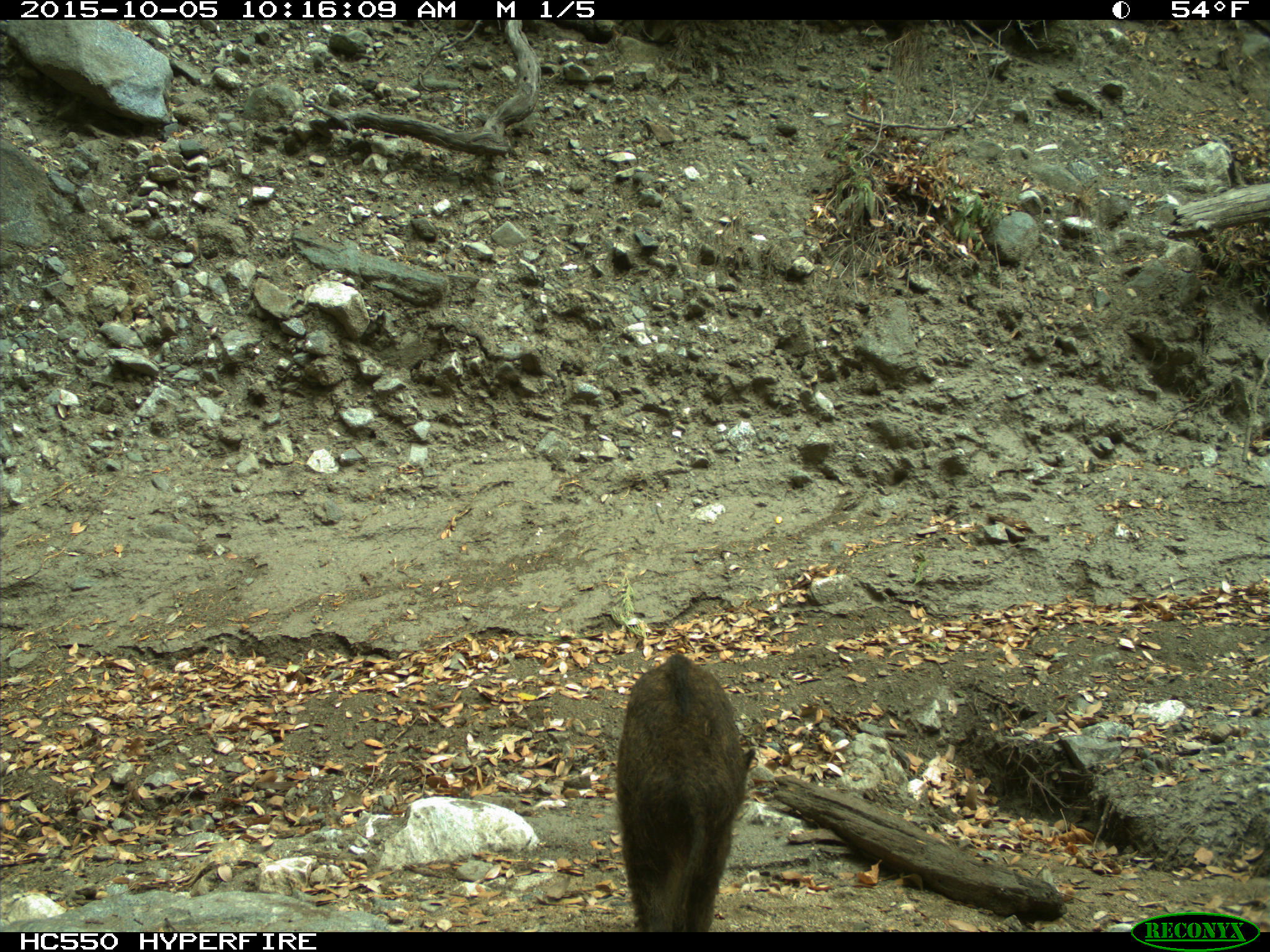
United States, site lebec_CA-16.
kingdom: Animalia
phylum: Chordata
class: Mammalia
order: Artiodactyla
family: Suidae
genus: Sus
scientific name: Sus scrofa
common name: wild boar